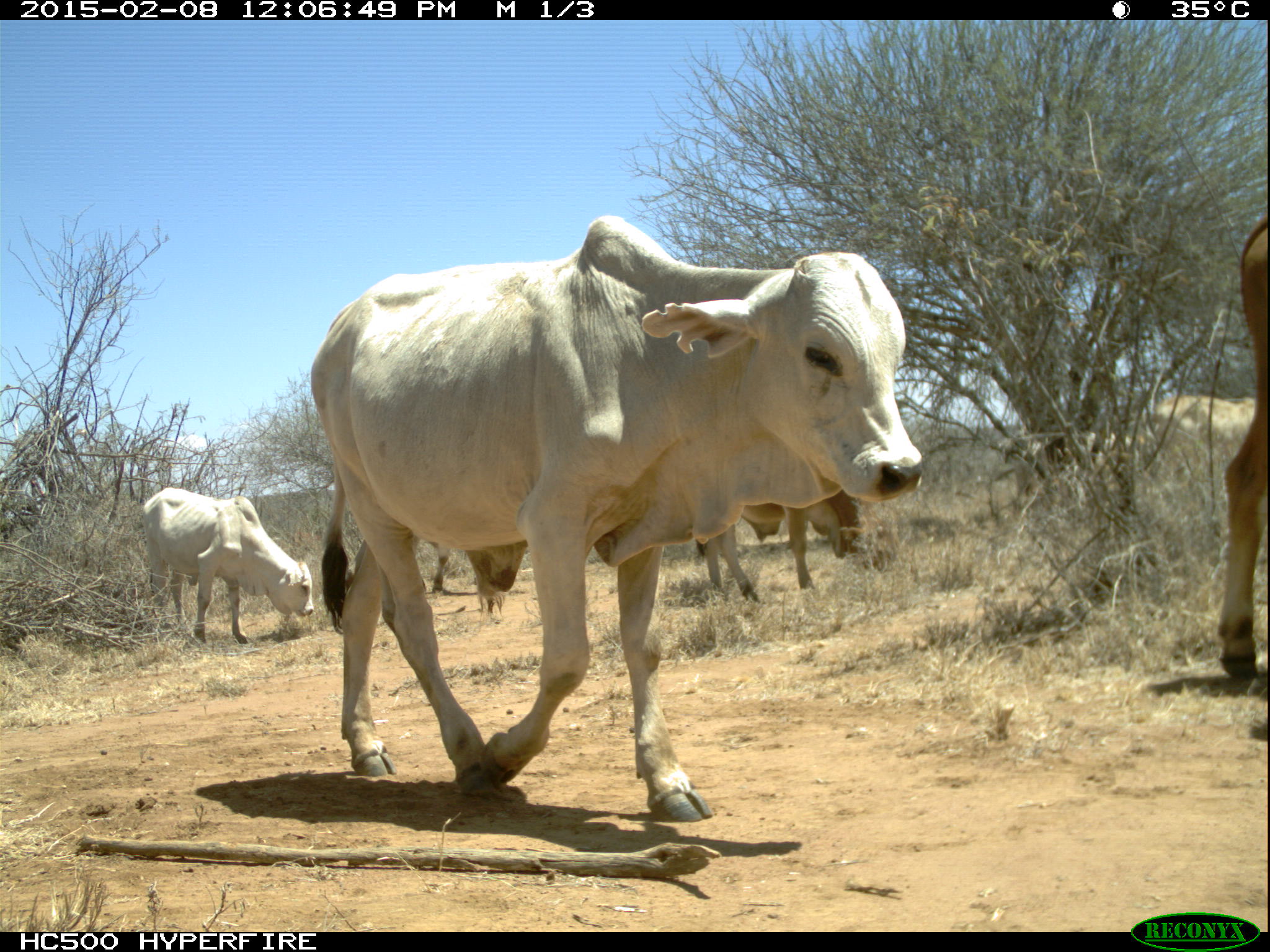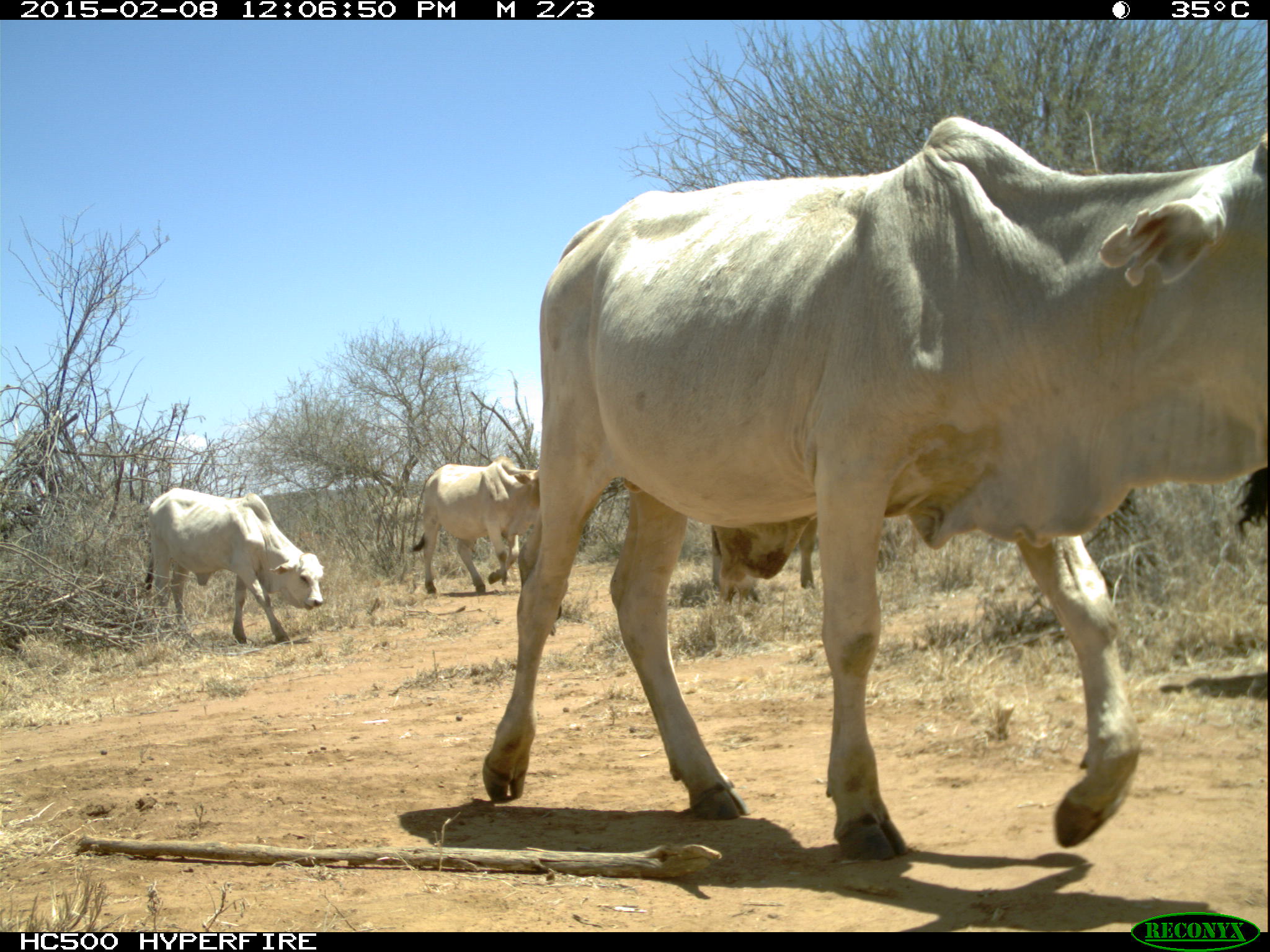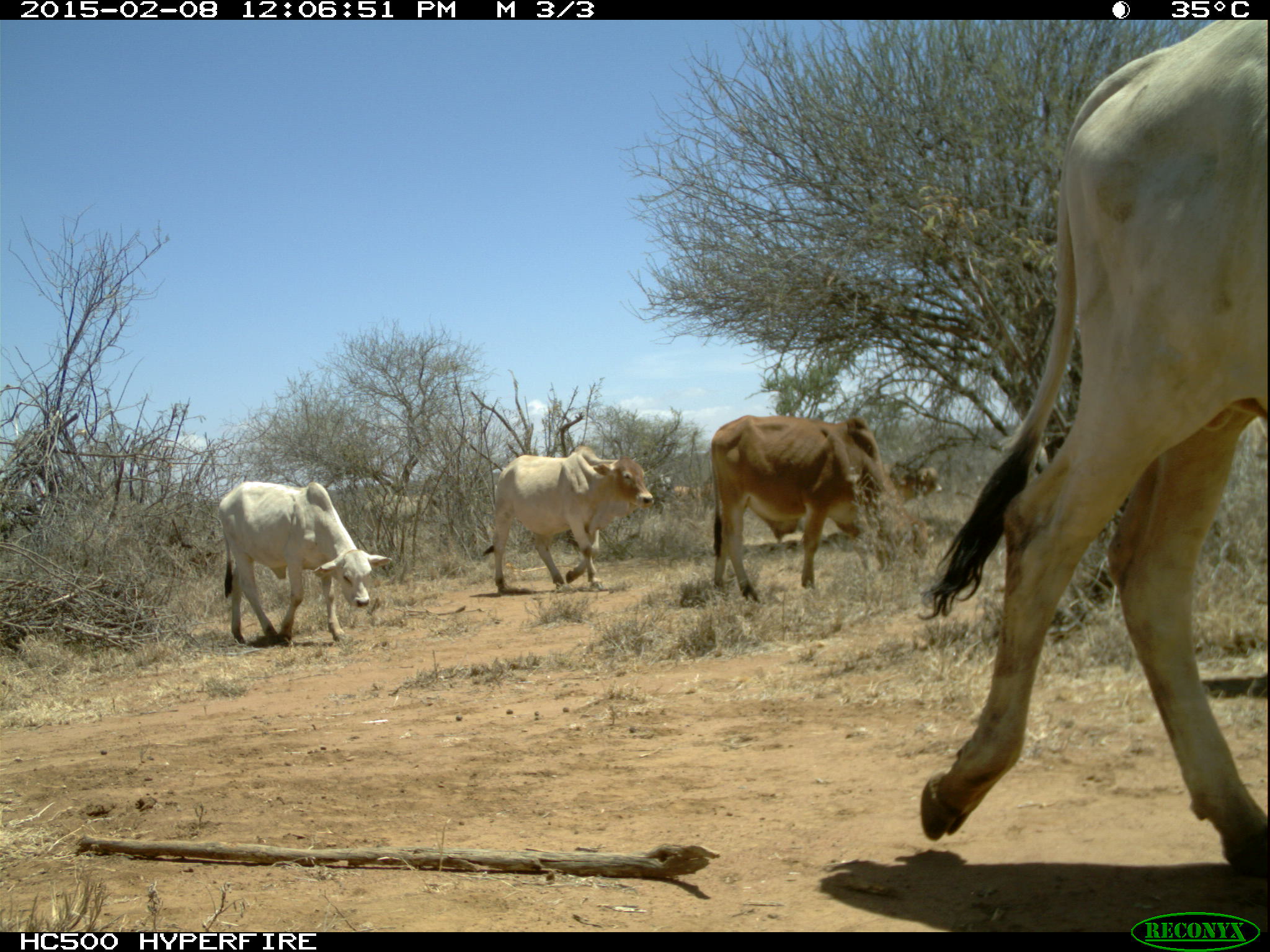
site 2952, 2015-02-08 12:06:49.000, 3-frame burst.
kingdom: Animalia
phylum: Chordata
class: Mammalia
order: Artiodactyla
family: Bovidae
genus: Bos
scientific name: Bos taurus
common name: domestic cattle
Bos taurus (domestic cattle), count 12.